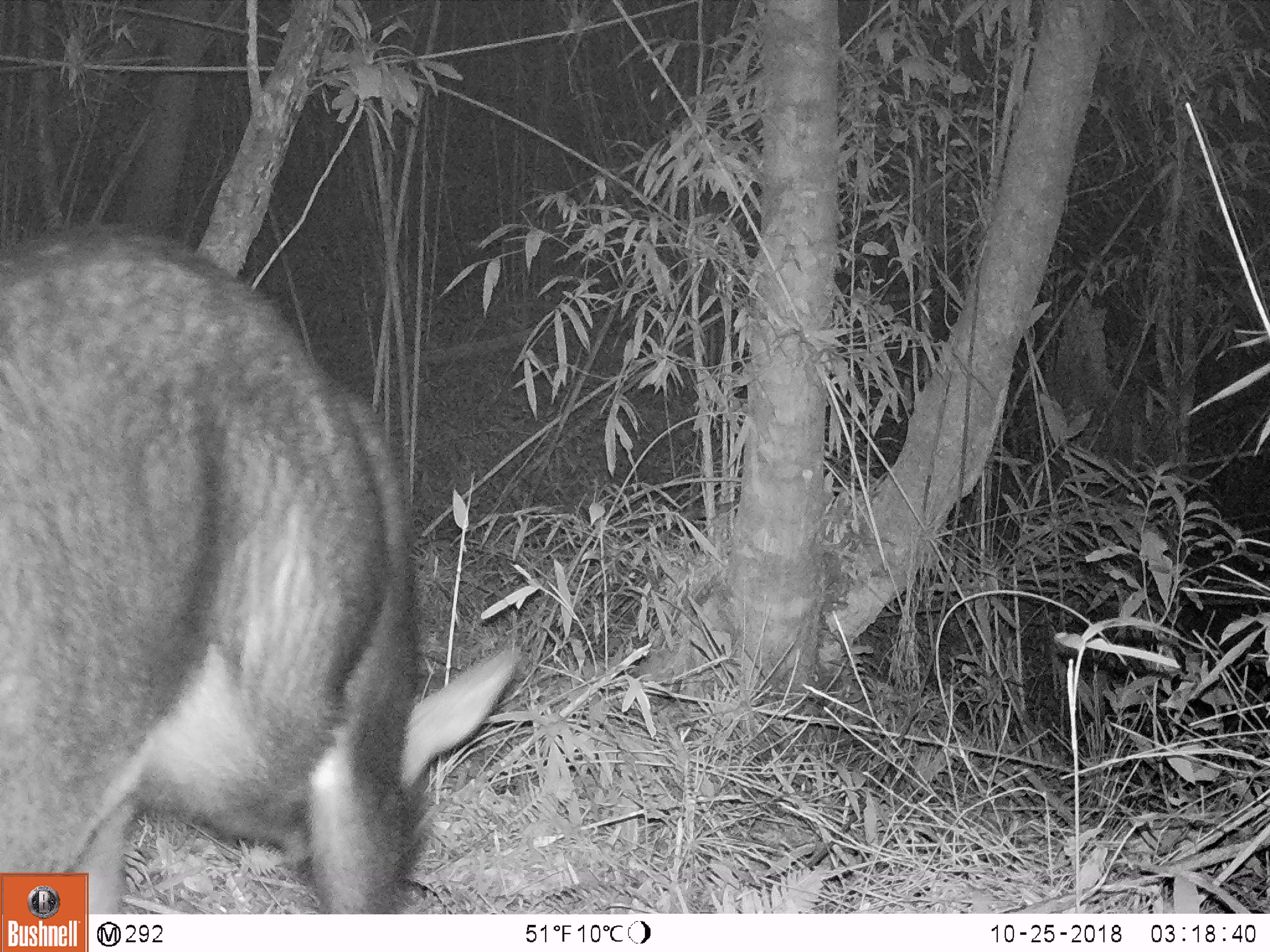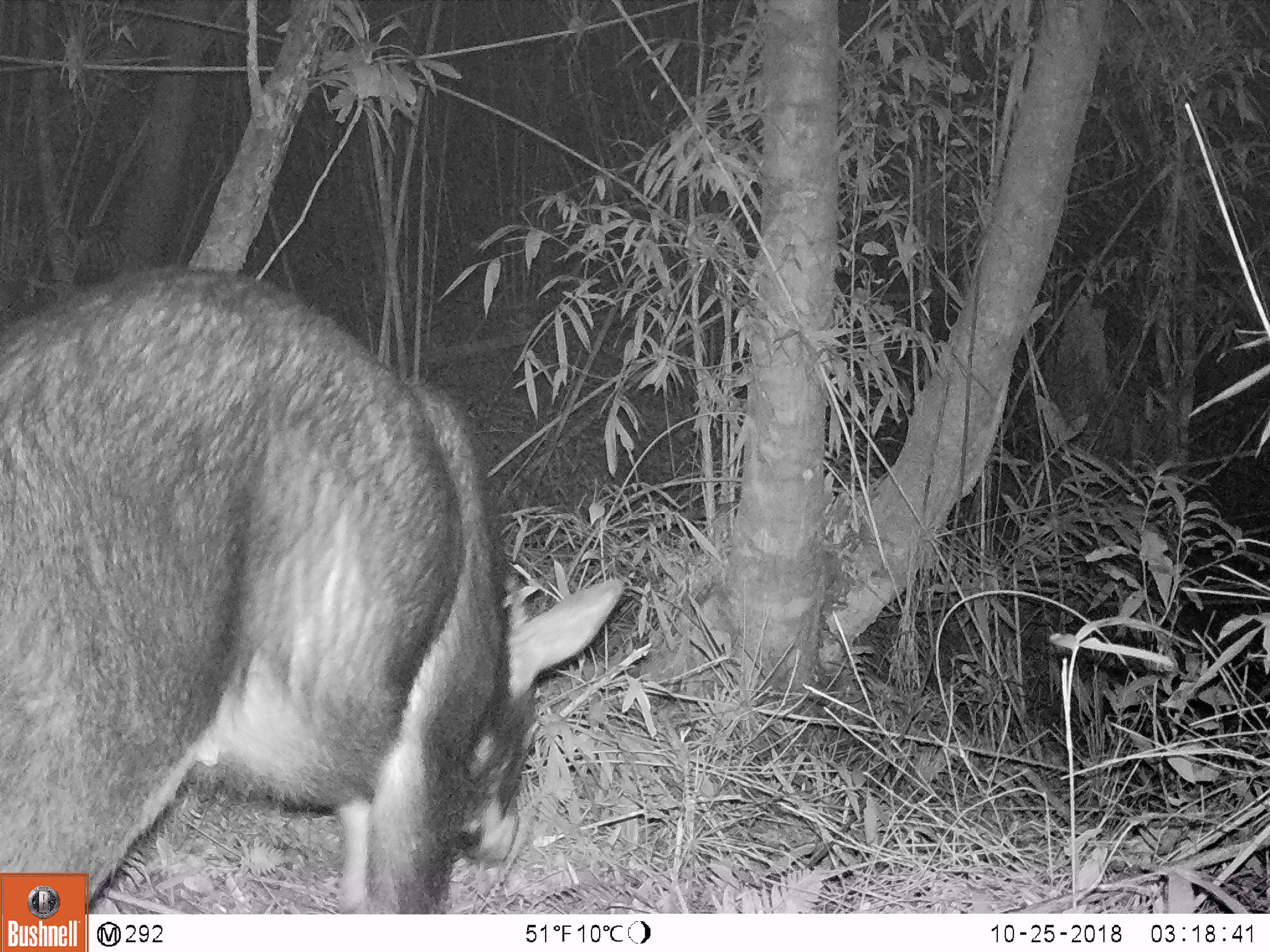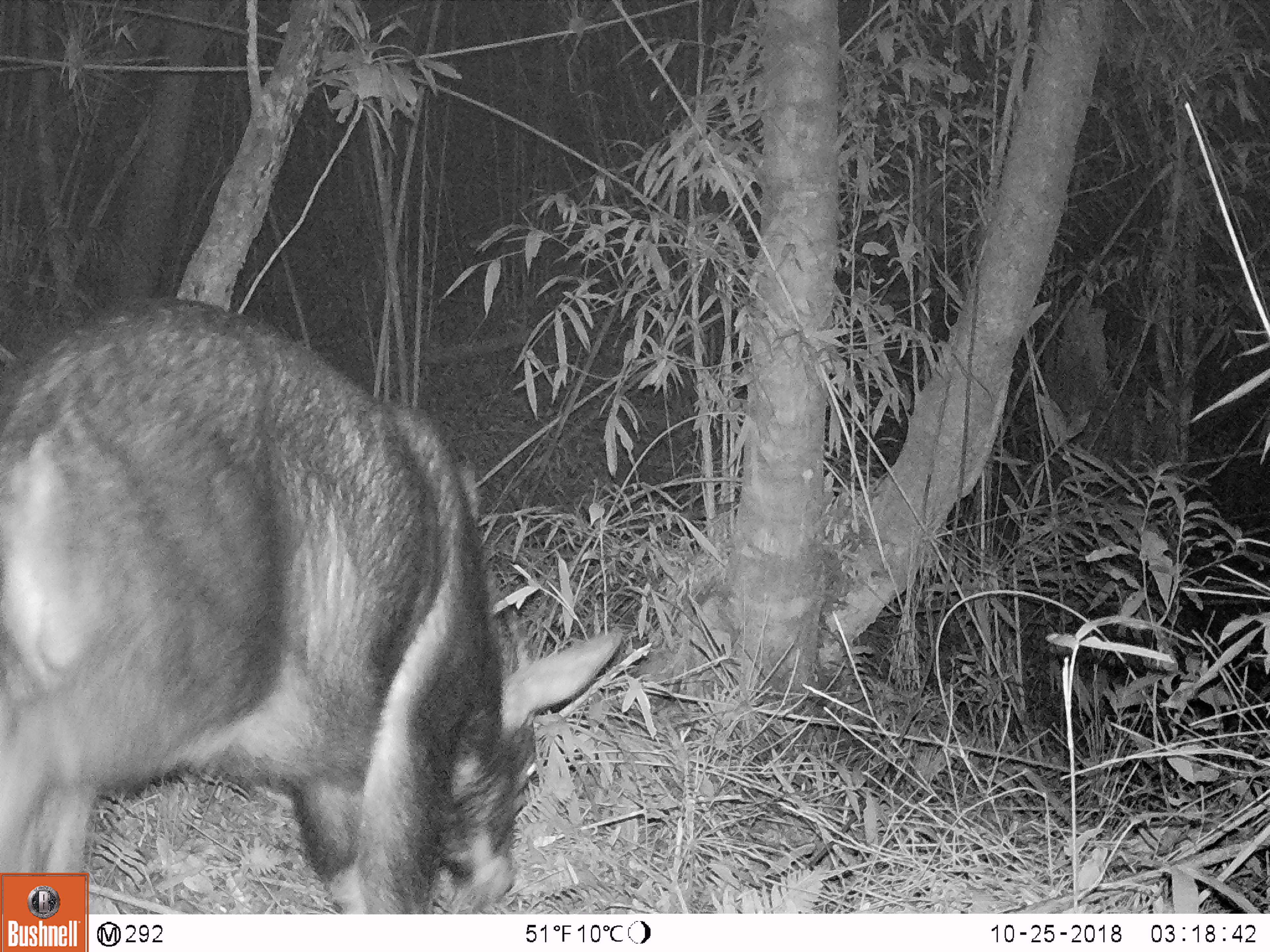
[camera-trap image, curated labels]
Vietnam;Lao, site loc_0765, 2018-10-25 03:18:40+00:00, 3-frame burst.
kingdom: Animalia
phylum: Chordata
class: Mammalia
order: Artiodactyla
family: Bovidae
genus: Capricornis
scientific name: Capricornis sumatraensis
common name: chinese serow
Chinese serow (Capricornis sumatraensis). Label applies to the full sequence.